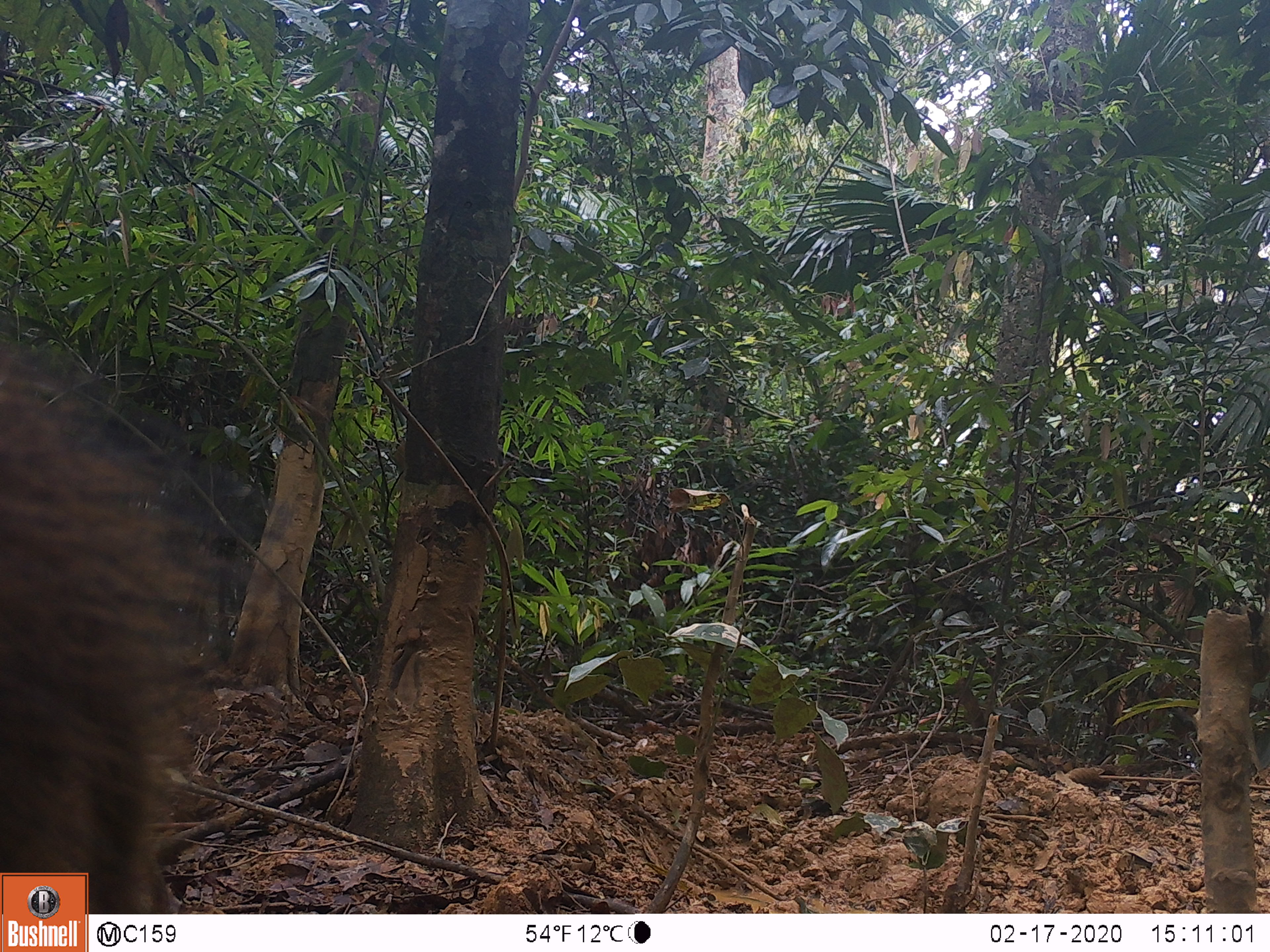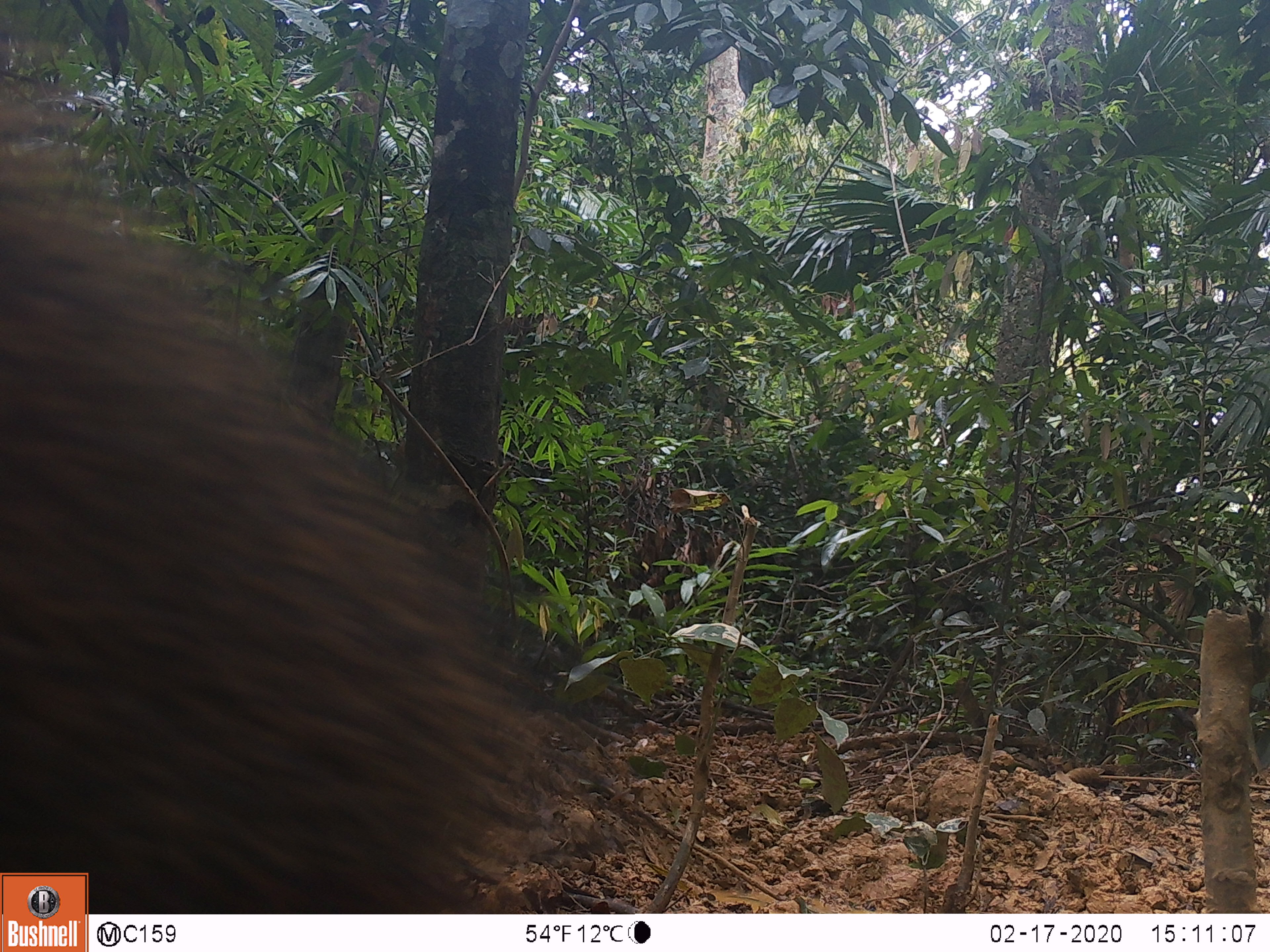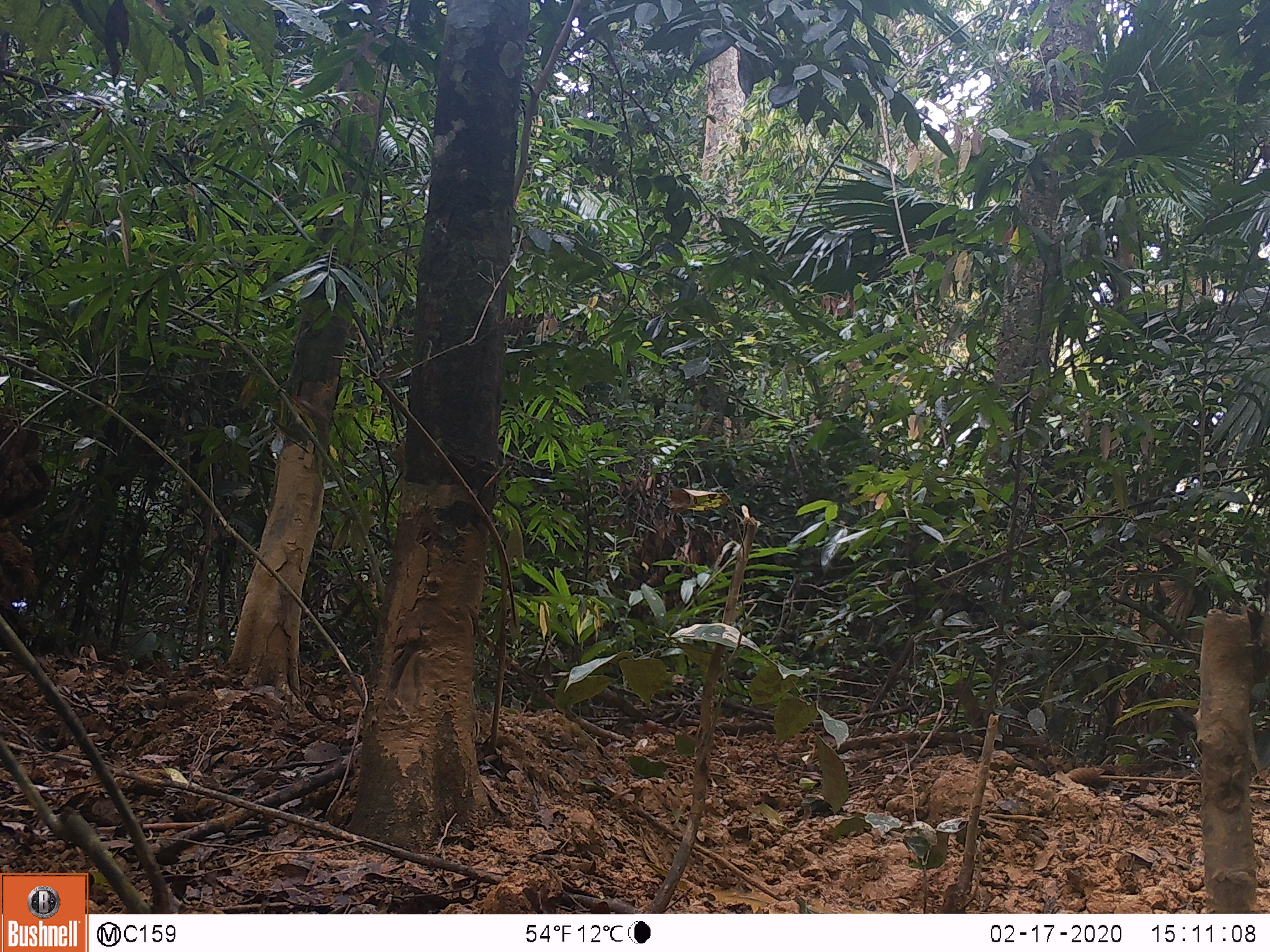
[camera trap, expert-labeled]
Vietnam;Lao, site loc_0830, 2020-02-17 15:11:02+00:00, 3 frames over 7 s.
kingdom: Animalia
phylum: Chordata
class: Mammalia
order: Artiodactyla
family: Suidae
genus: Sus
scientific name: Sus scrofa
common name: eurasian wild pig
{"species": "eurasian wild pig (Sus scrofa)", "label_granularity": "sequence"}